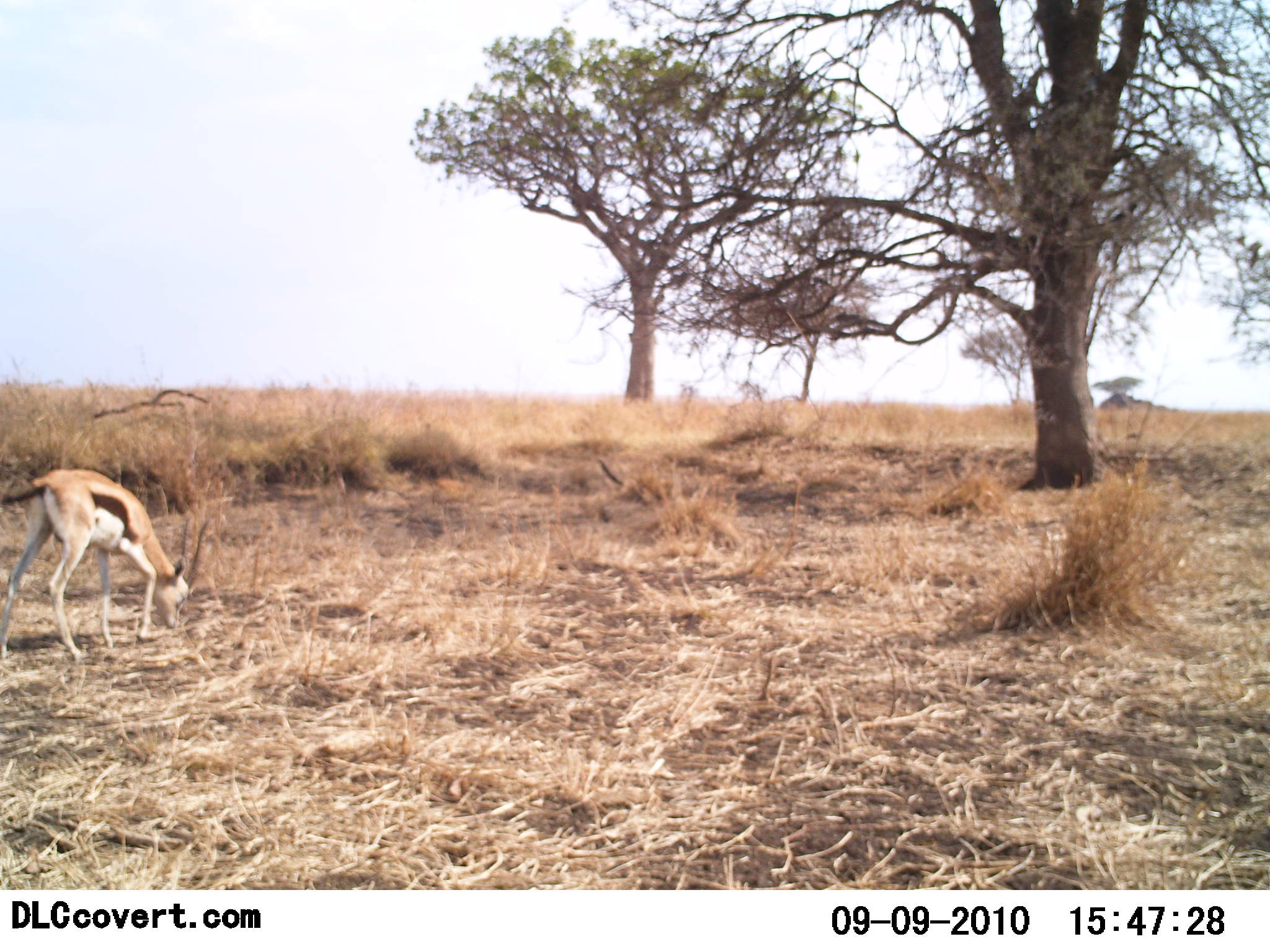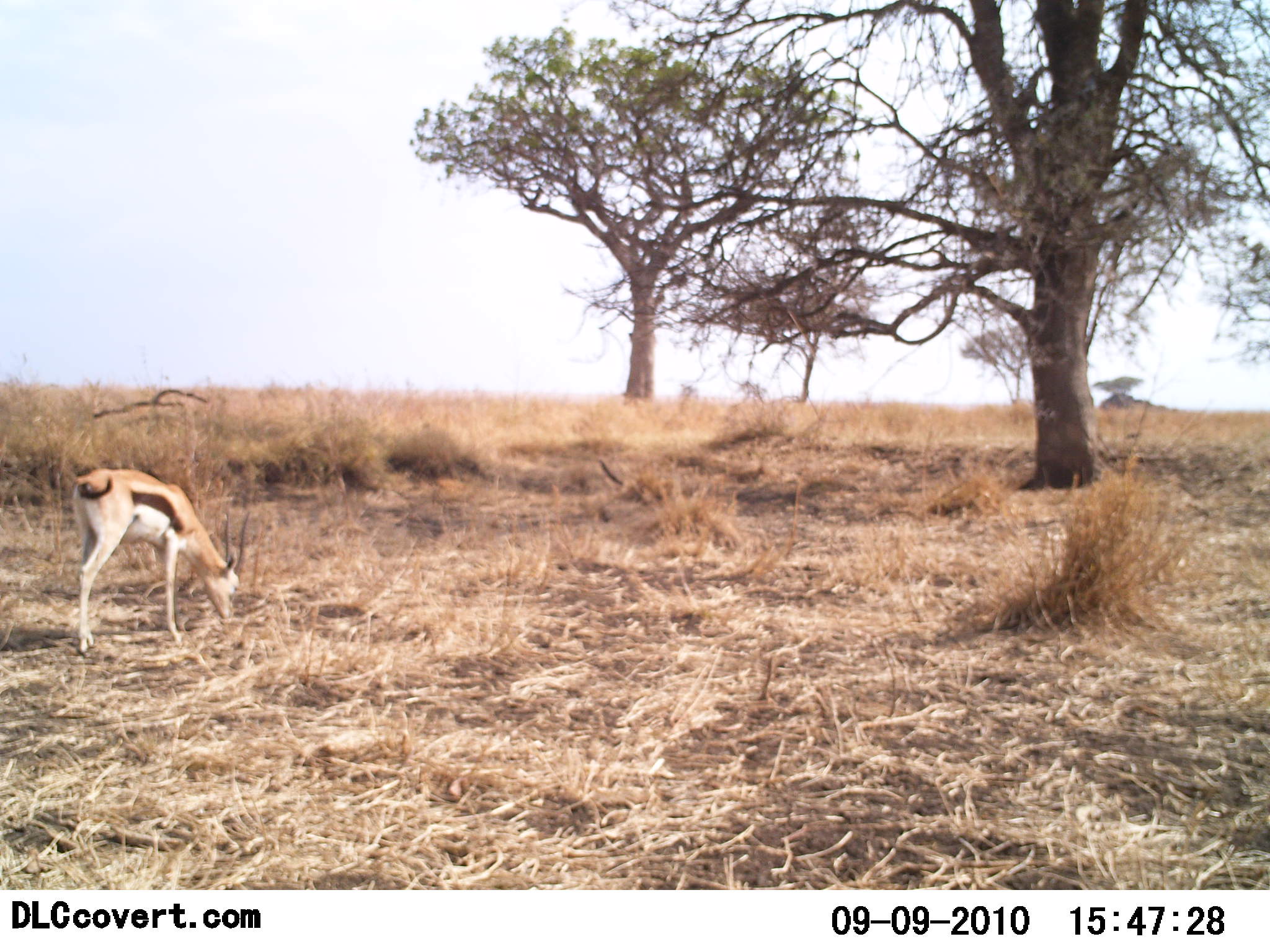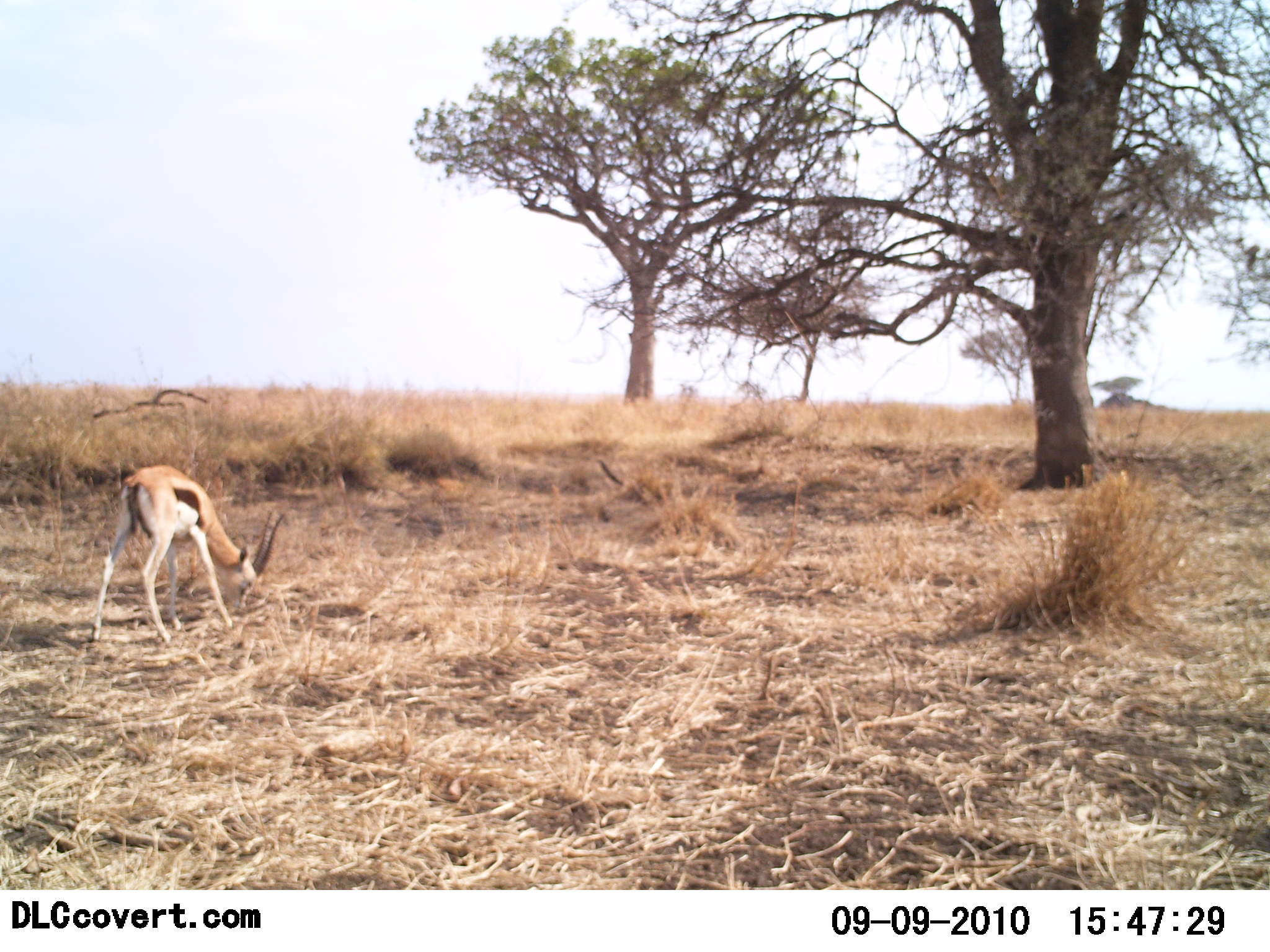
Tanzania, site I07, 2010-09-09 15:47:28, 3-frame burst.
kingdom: Animalia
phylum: Chordata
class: Mammalia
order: Artiodactyla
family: Bovidae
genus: Eudorcas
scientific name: Eudorcas thomsonii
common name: thomson's gazelle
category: gazellethomsons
Gazellethomsons (thomson's gazelle) (Eudorcas thomsonii), count 1. Behavior (volunteer vote fractions): standing 14%, resting 0%, moving 29%, interacting 0%. Young present (vote fraction): 0%. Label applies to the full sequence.